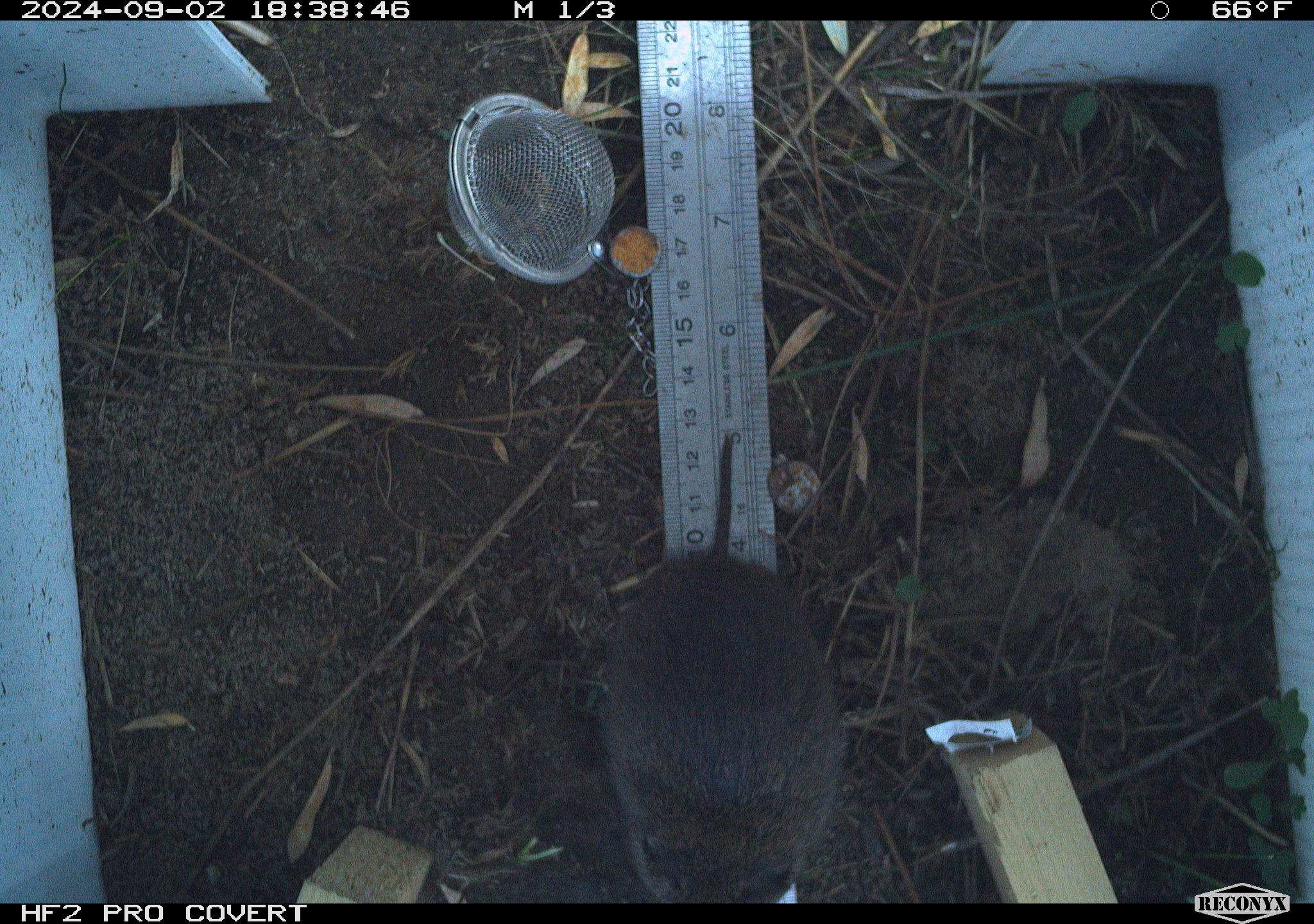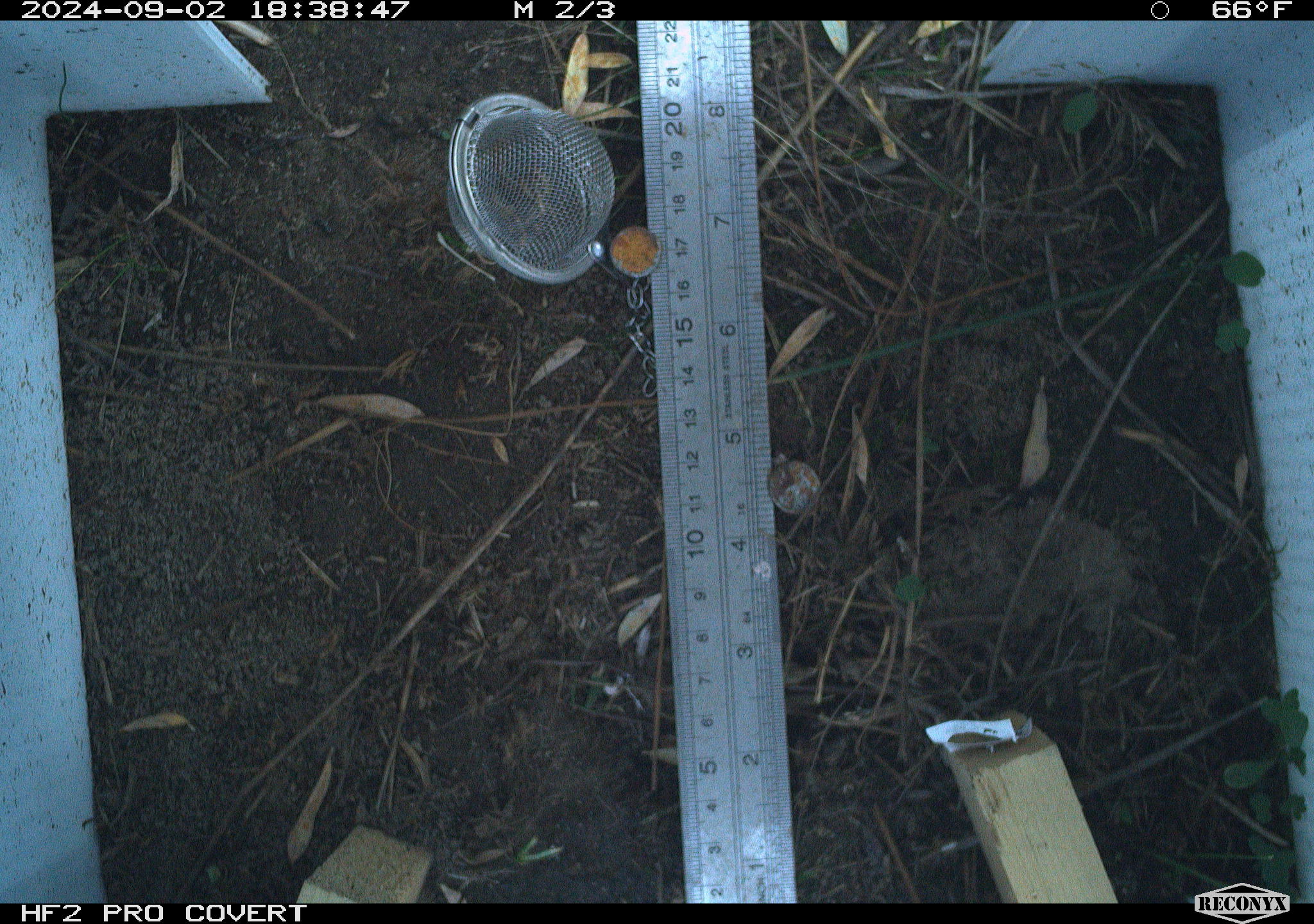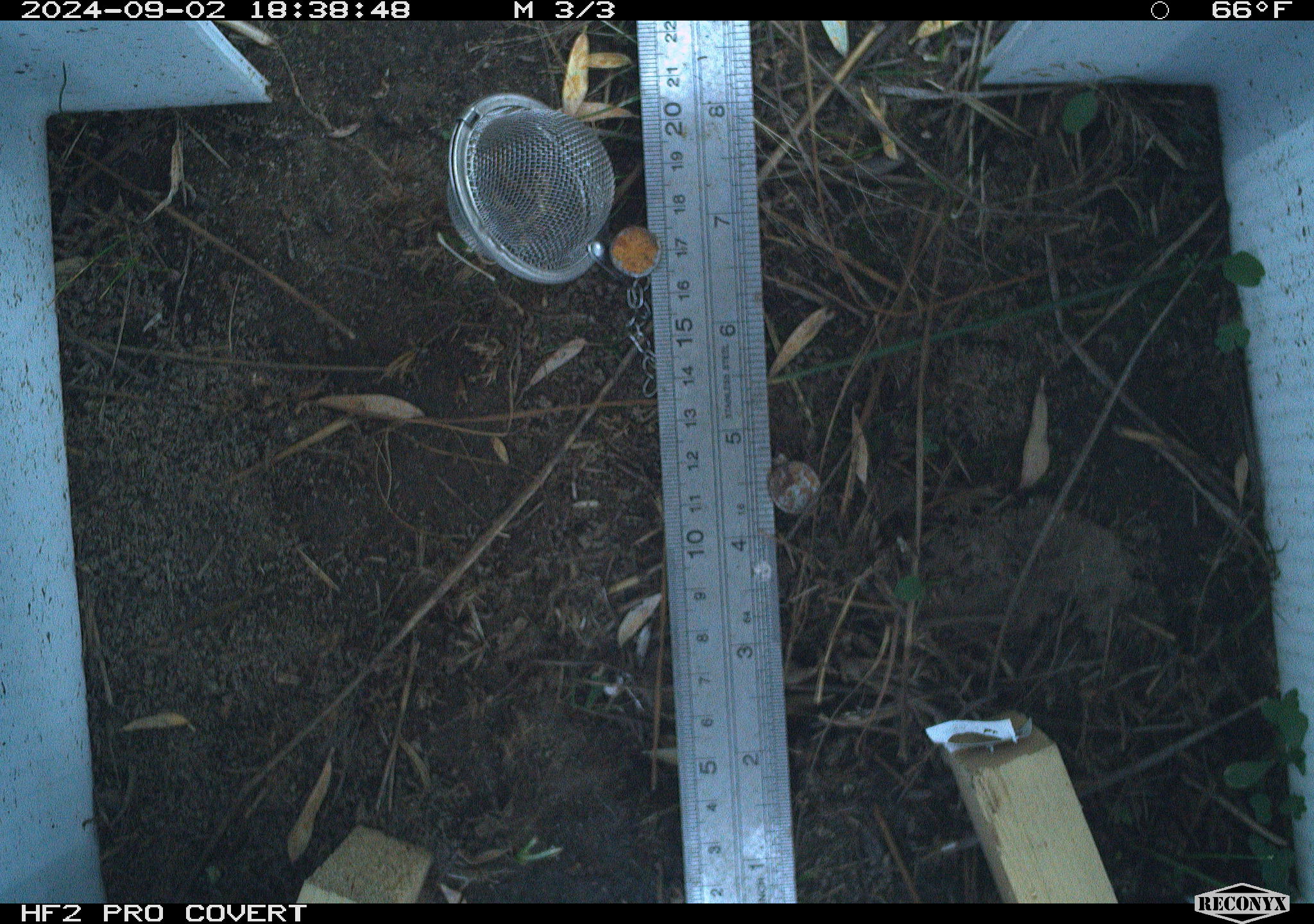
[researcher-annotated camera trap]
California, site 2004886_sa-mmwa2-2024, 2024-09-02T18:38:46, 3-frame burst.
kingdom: Animalia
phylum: Chordata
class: Mammalia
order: Rodentia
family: Cricetidae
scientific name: Arvicolinae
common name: voles, lemmings, and muskrats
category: arvicolinae subfamily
Arvicolinae subfamily (voles, lemmings, and muskrats) (Arvicolinae).